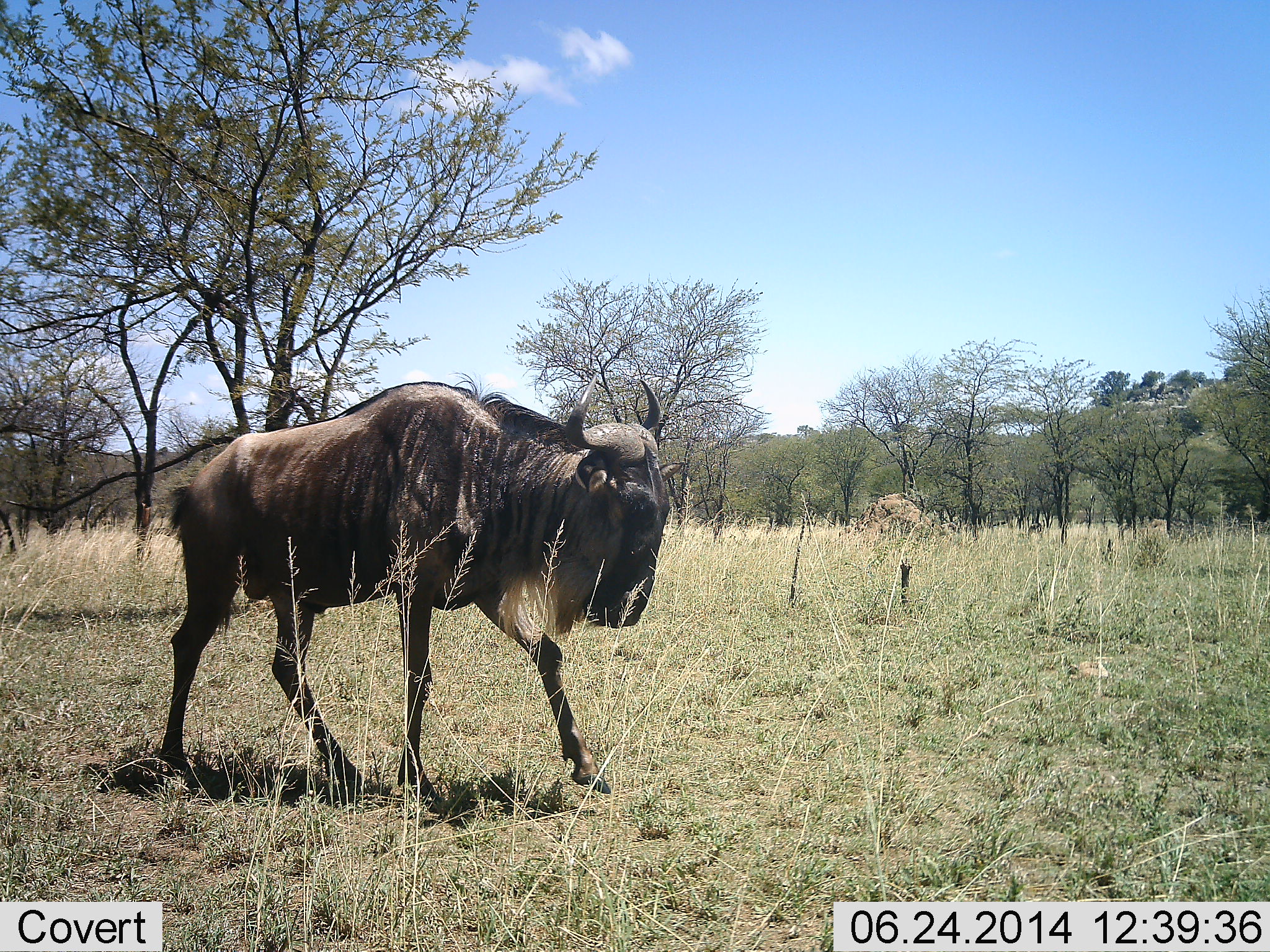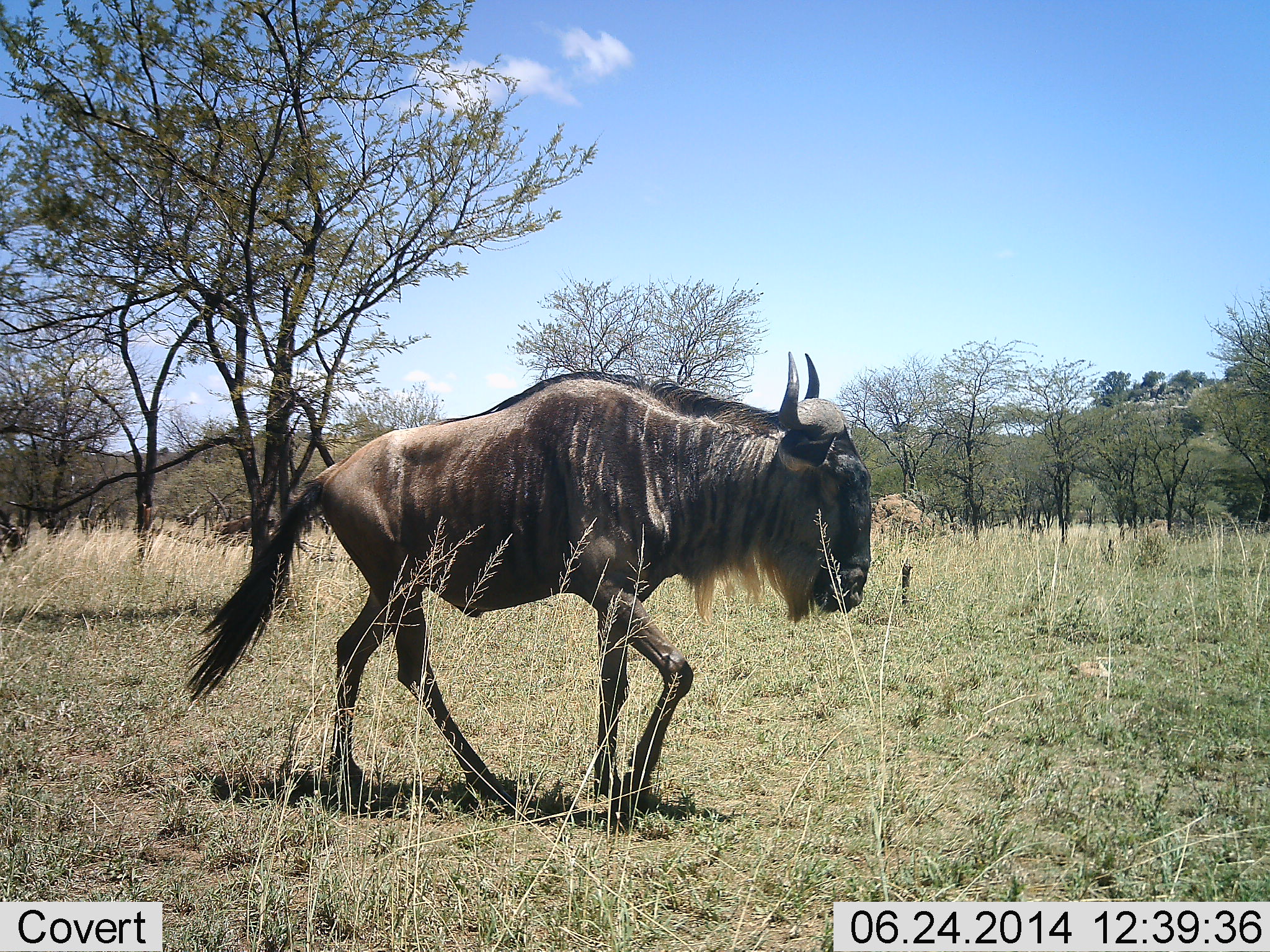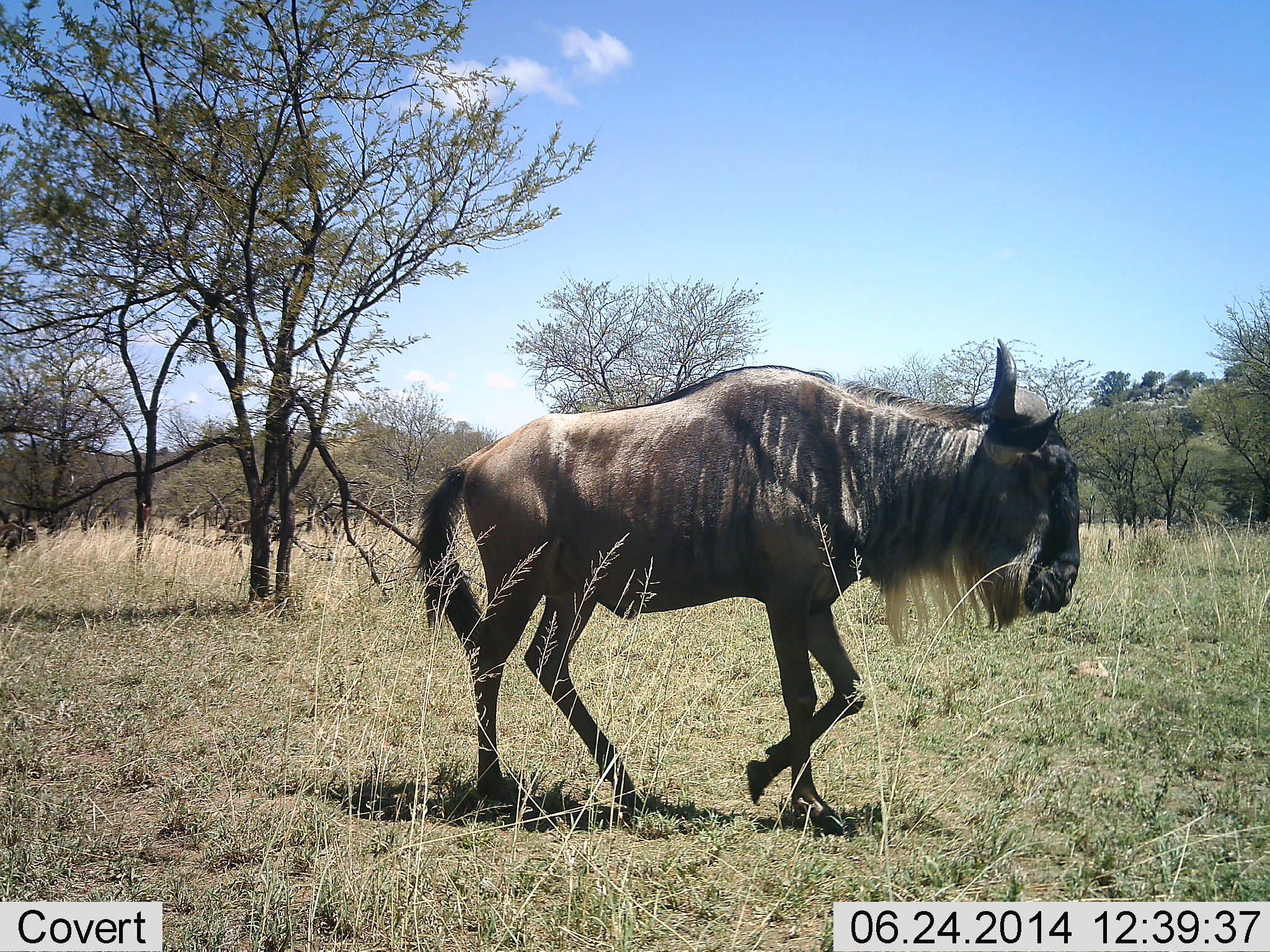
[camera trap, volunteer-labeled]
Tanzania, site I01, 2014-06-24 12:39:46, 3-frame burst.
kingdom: Animalia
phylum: Chordata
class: Mammalia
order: Artiodactyla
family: Bovidae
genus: Connochaetes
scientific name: Connochaetes taurinus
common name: blue wildebeest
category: wildebeest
Wildebeest (blue wildebeest) (Connochaetes taurinus), count 1. Behavior (volunteer vote fractions): standing 20%, resting 0%, moving 100%, interacting 0%. Young present (vote fraction): 0%. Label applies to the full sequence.